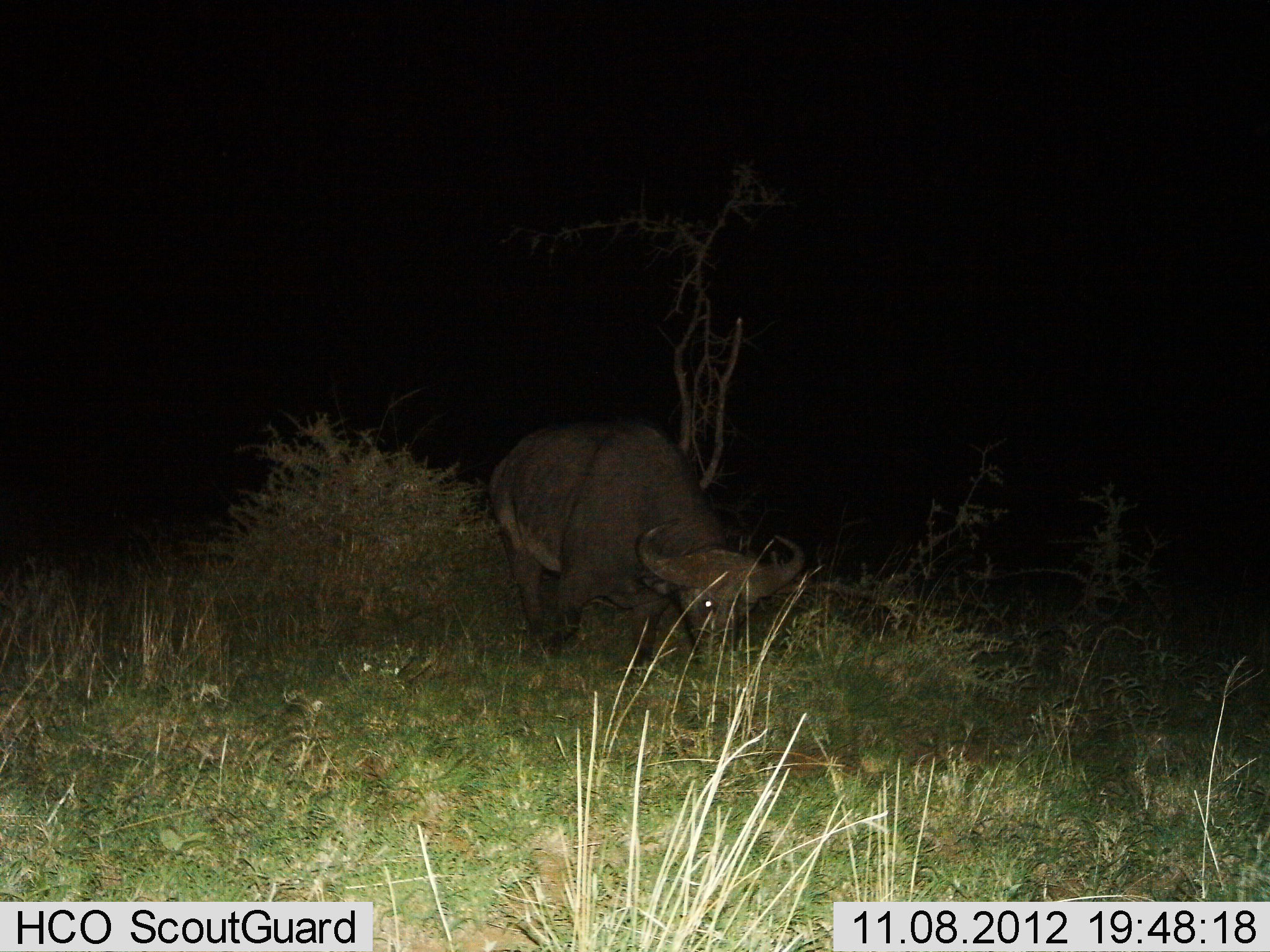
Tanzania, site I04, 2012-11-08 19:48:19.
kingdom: Animalia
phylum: Chordata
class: Mammalia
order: Artiodactyla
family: Bovidae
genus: Syncerus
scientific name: Syncerus caffer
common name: cape buffalo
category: buffalo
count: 1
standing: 60%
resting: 0%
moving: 10%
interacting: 0%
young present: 0%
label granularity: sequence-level